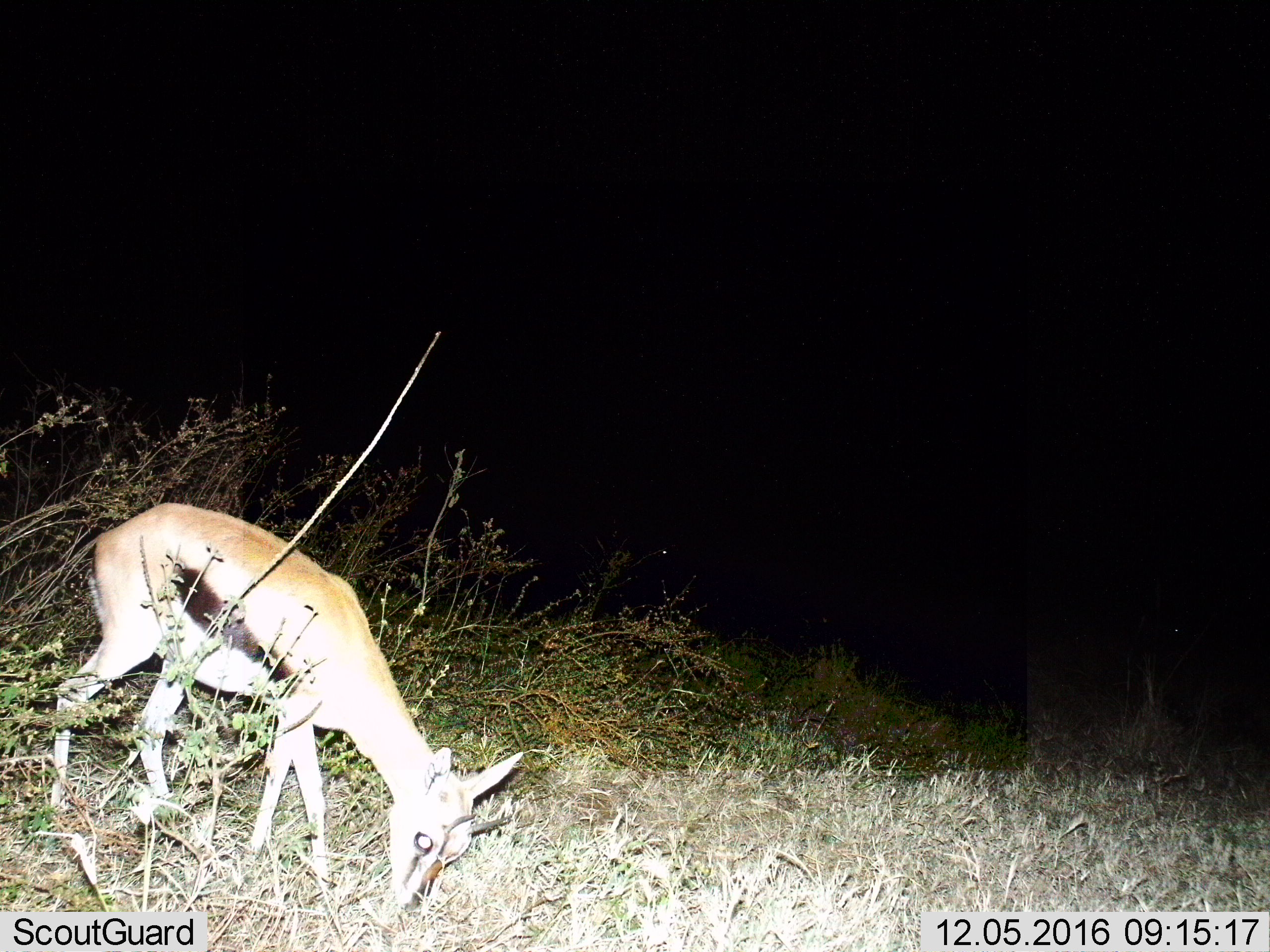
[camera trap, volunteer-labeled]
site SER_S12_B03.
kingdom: Animalia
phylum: Chordata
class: Mammalia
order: Artiodactyla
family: Bovidae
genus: Eudorcas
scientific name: Eudorcas thomsonii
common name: thomson's gazelle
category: gazellethomsons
Gazellethomsons (thomson's gazelle) (Eudorcas thomsonii), count 1. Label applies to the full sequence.